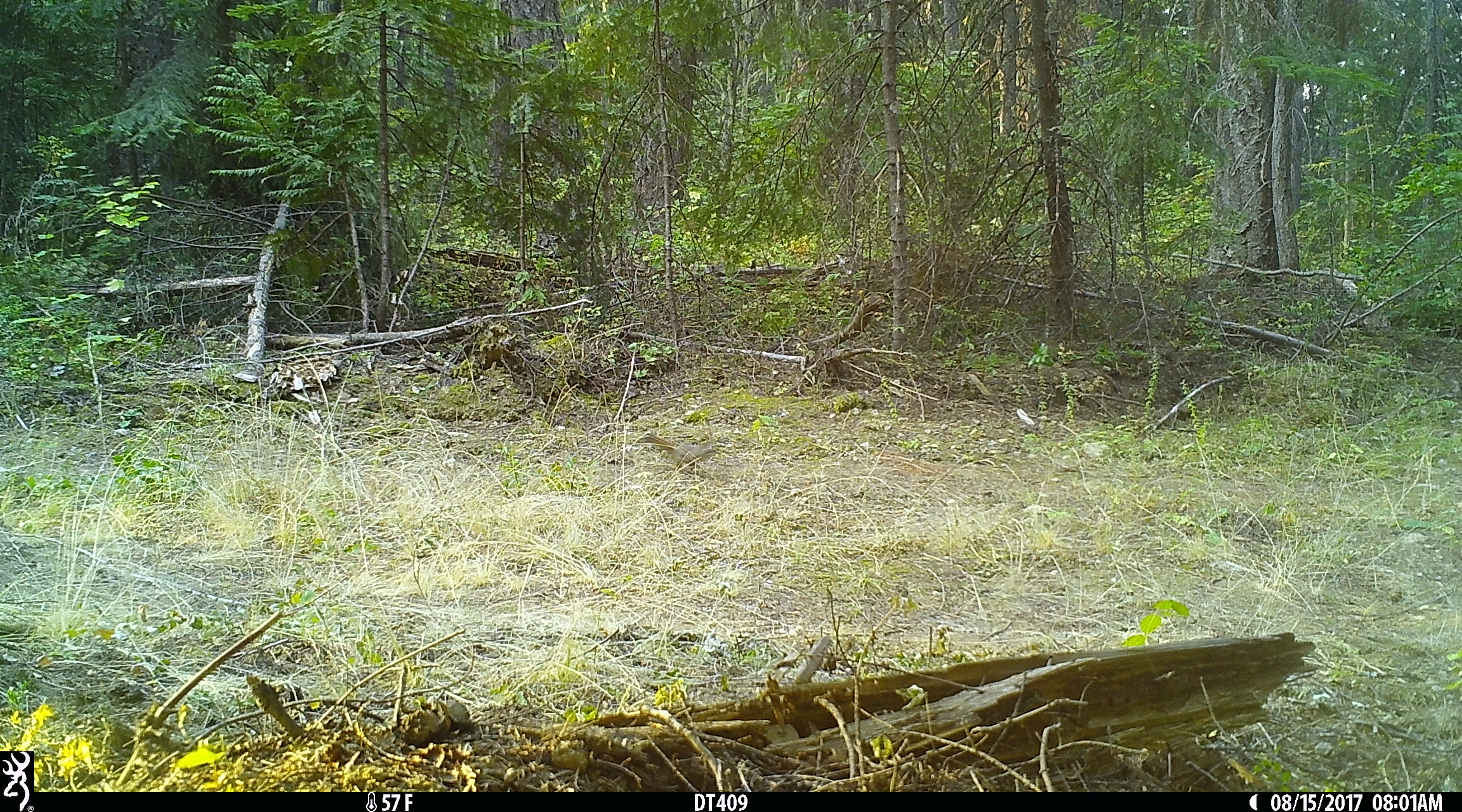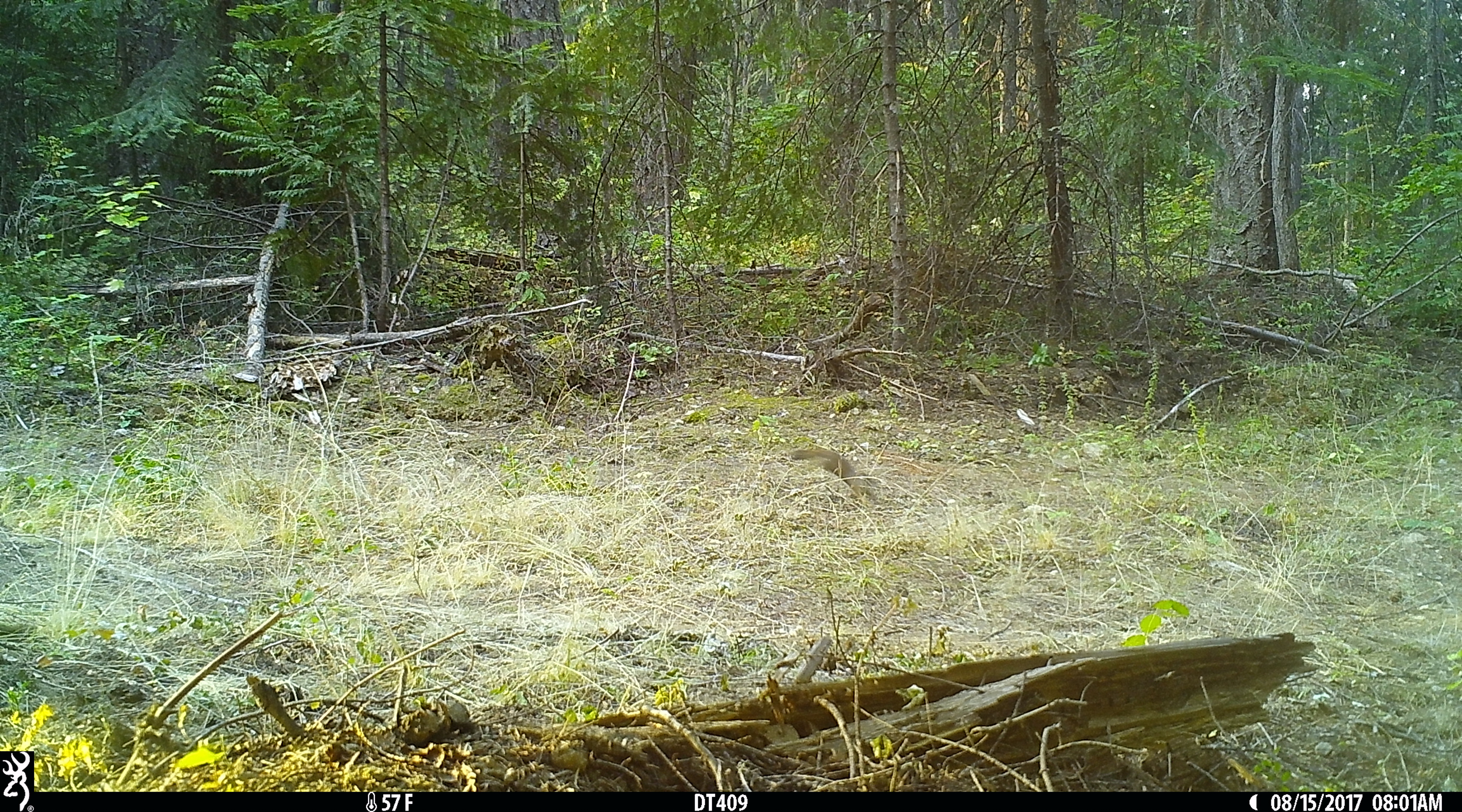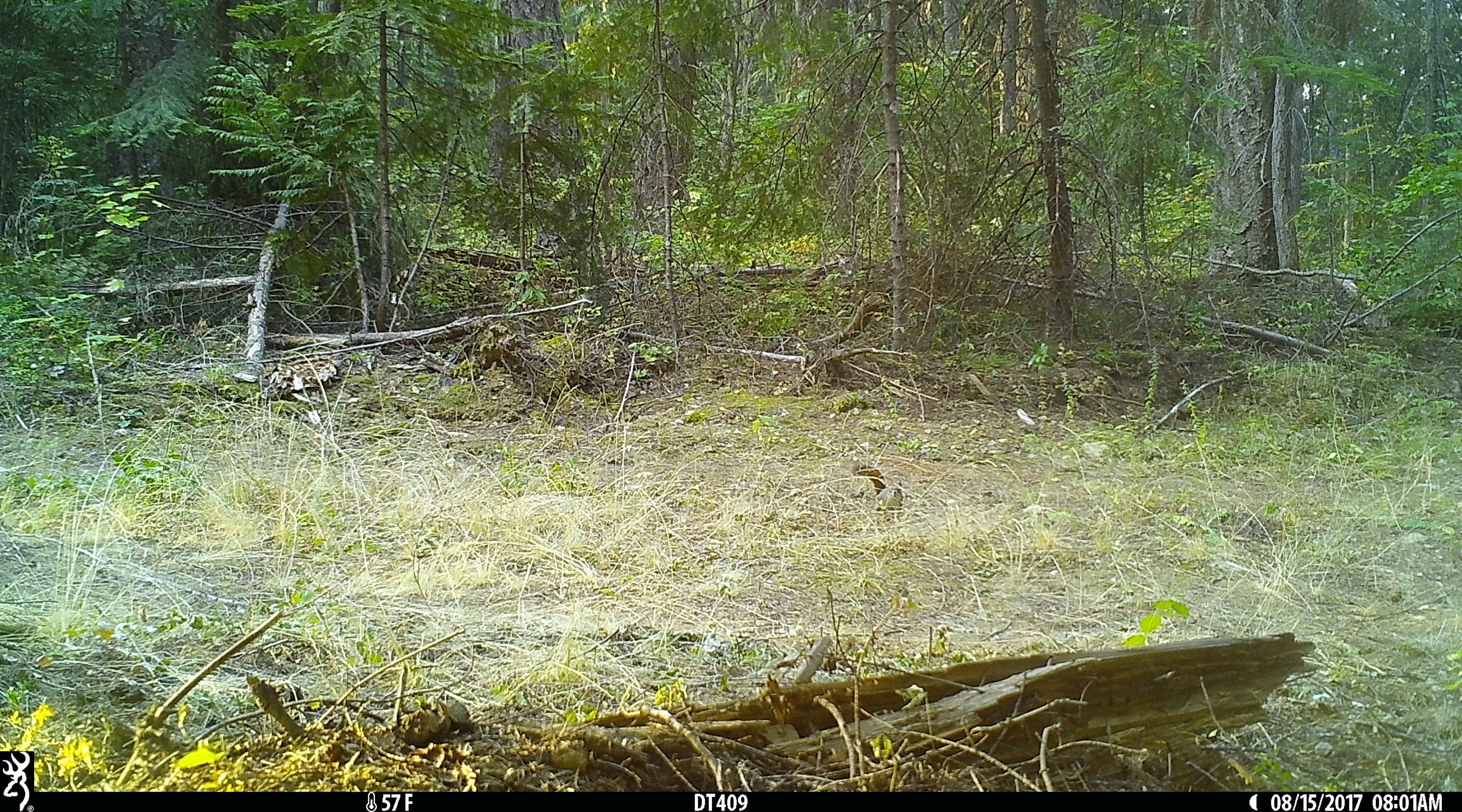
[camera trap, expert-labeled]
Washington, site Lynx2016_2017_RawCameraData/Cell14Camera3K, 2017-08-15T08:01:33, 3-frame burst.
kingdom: Animalia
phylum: Chordata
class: Mammalia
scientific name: Mammalia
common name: small mammal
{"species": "small mammal (Mammalia)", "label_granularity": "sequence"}